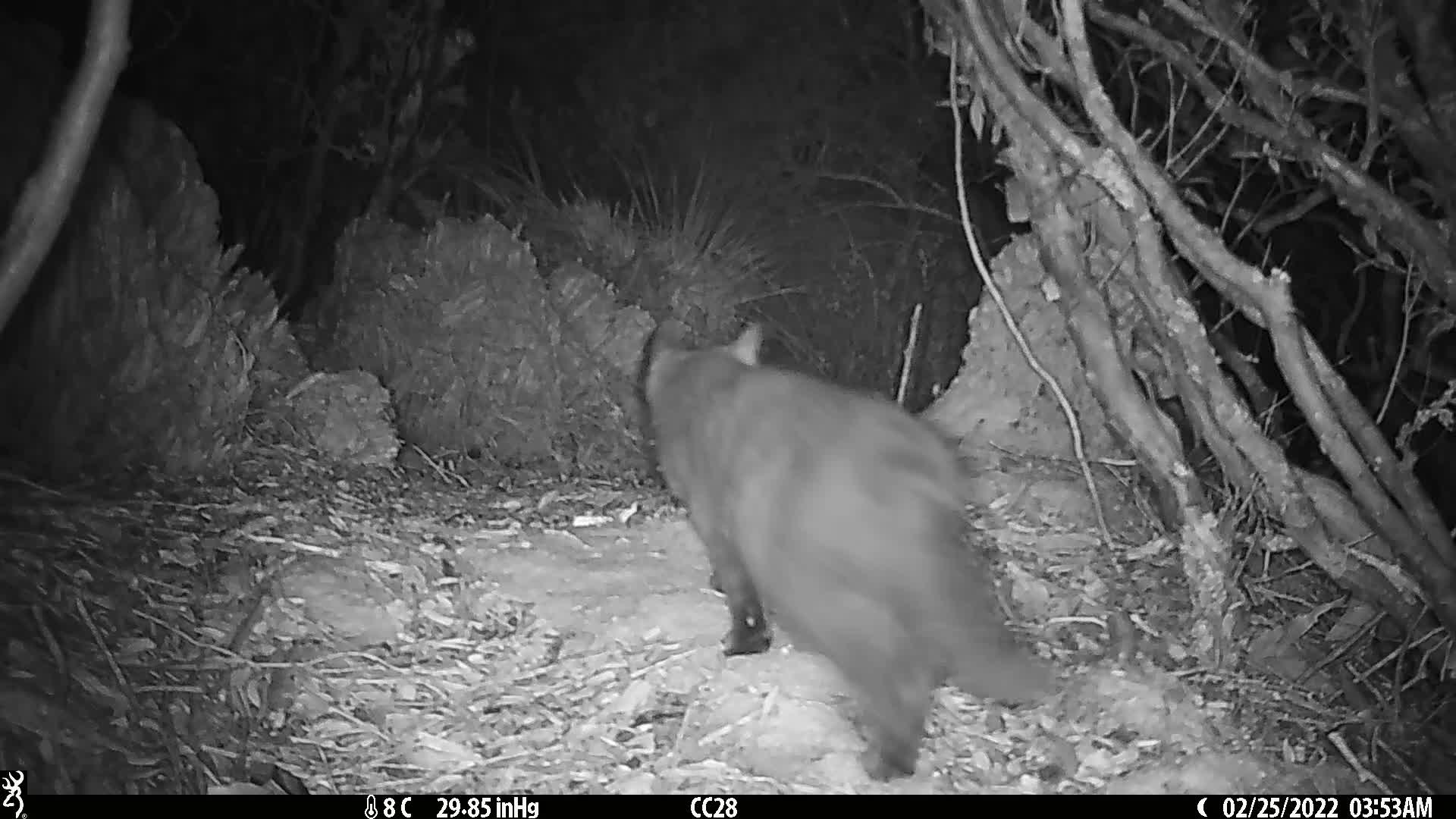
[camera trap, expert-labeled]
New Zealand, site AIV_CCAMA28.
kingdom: Animalia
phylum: Chordata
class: Mammalia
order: Carnivora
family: Felidae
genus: Felis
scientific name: Felis catus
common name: domestic cat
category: cat